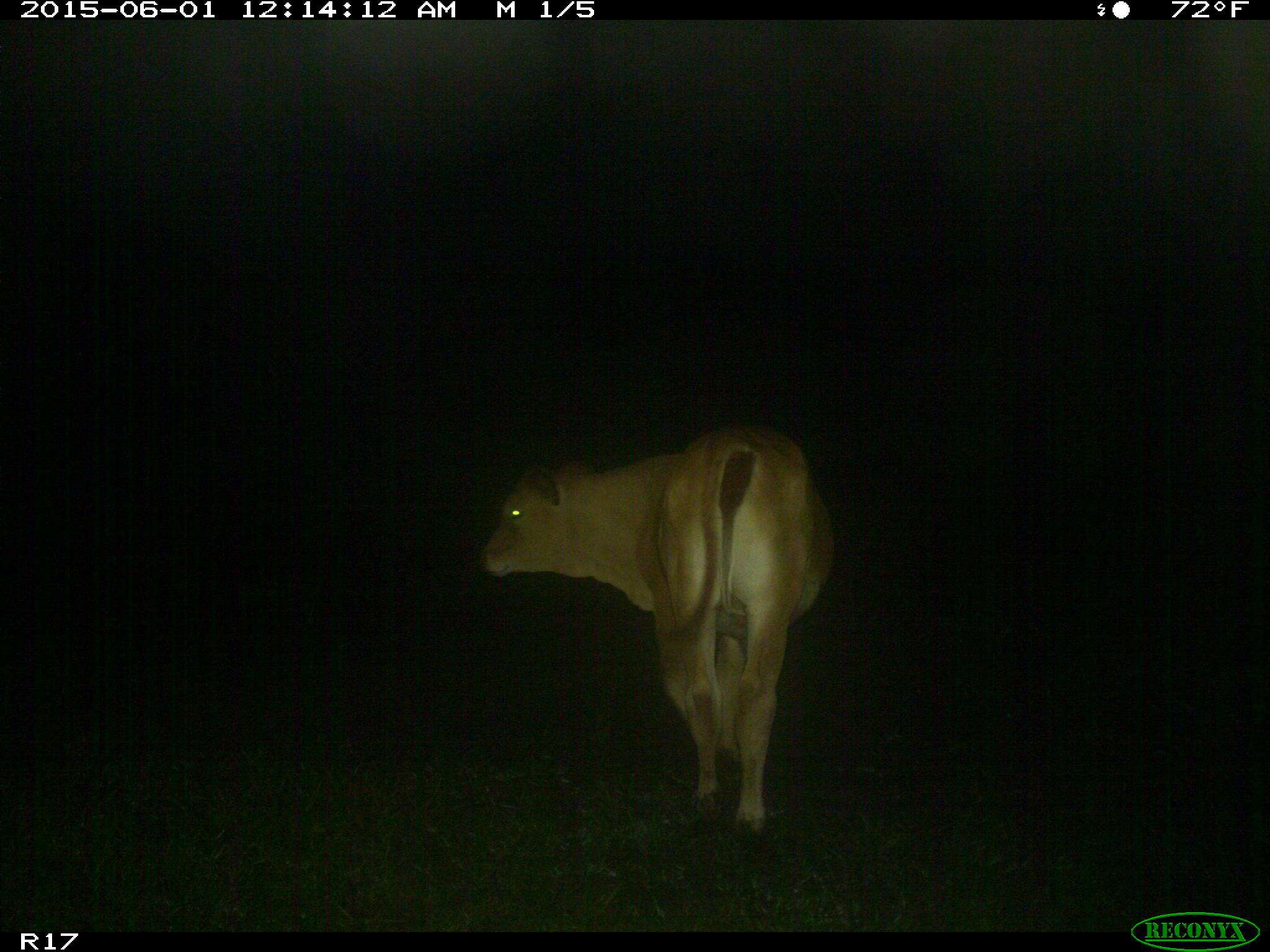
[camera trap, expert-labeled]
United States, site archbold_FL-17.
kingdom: Animalia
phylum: Chordata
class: Mammalia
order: Artiodactyla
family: Bovidae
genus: Bos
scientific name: Bos taurus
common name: domestic cow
Bos taurus (domestic cow).